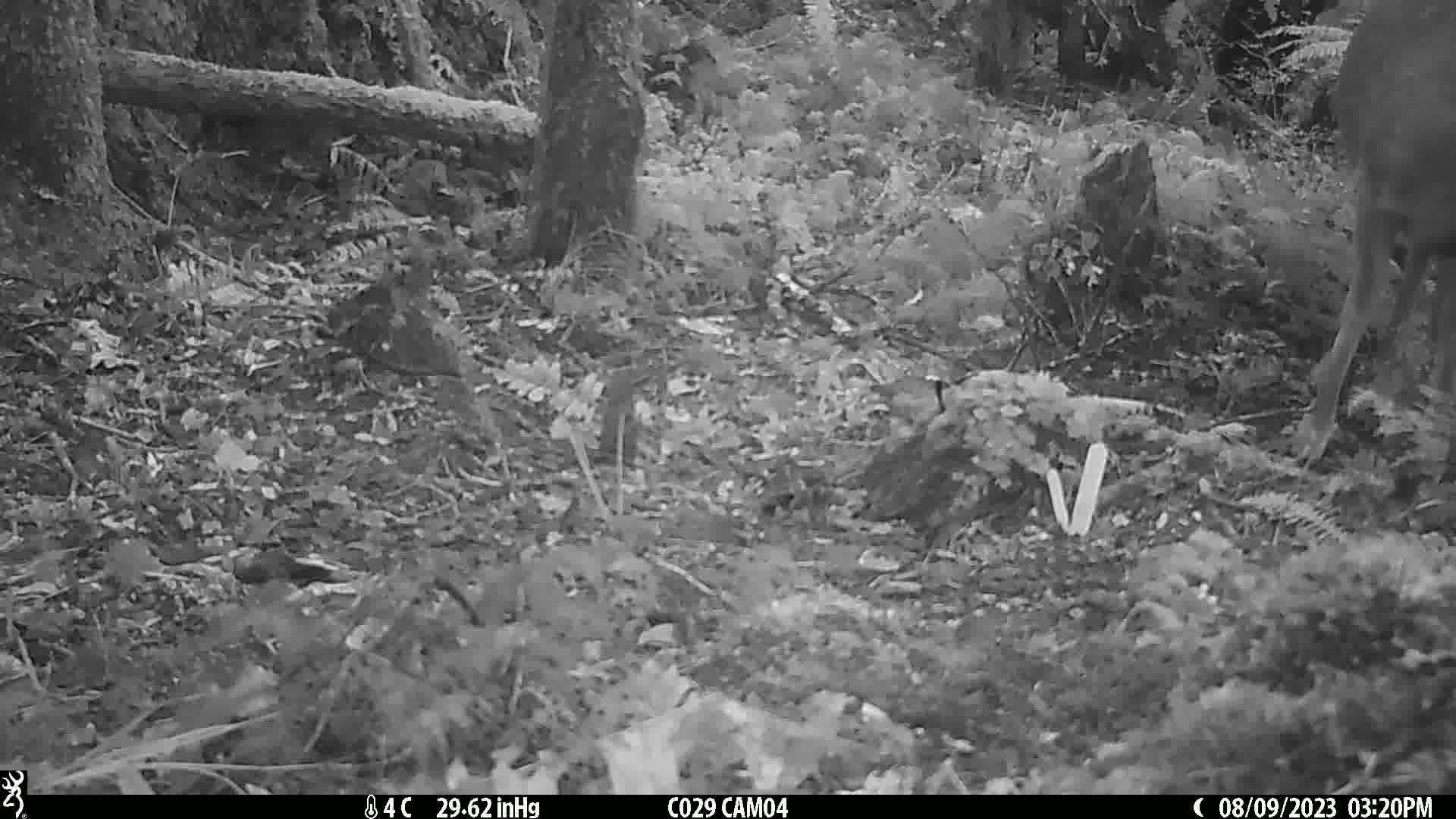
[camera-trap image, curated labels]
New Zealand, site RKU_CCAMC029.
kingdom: Animalia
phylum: Chordata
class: Mammalia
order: Artiodactyla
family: Cervidae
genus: Odocoileus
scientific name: Odocoileus virginianus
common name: white-tailed deer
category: white tailed deer